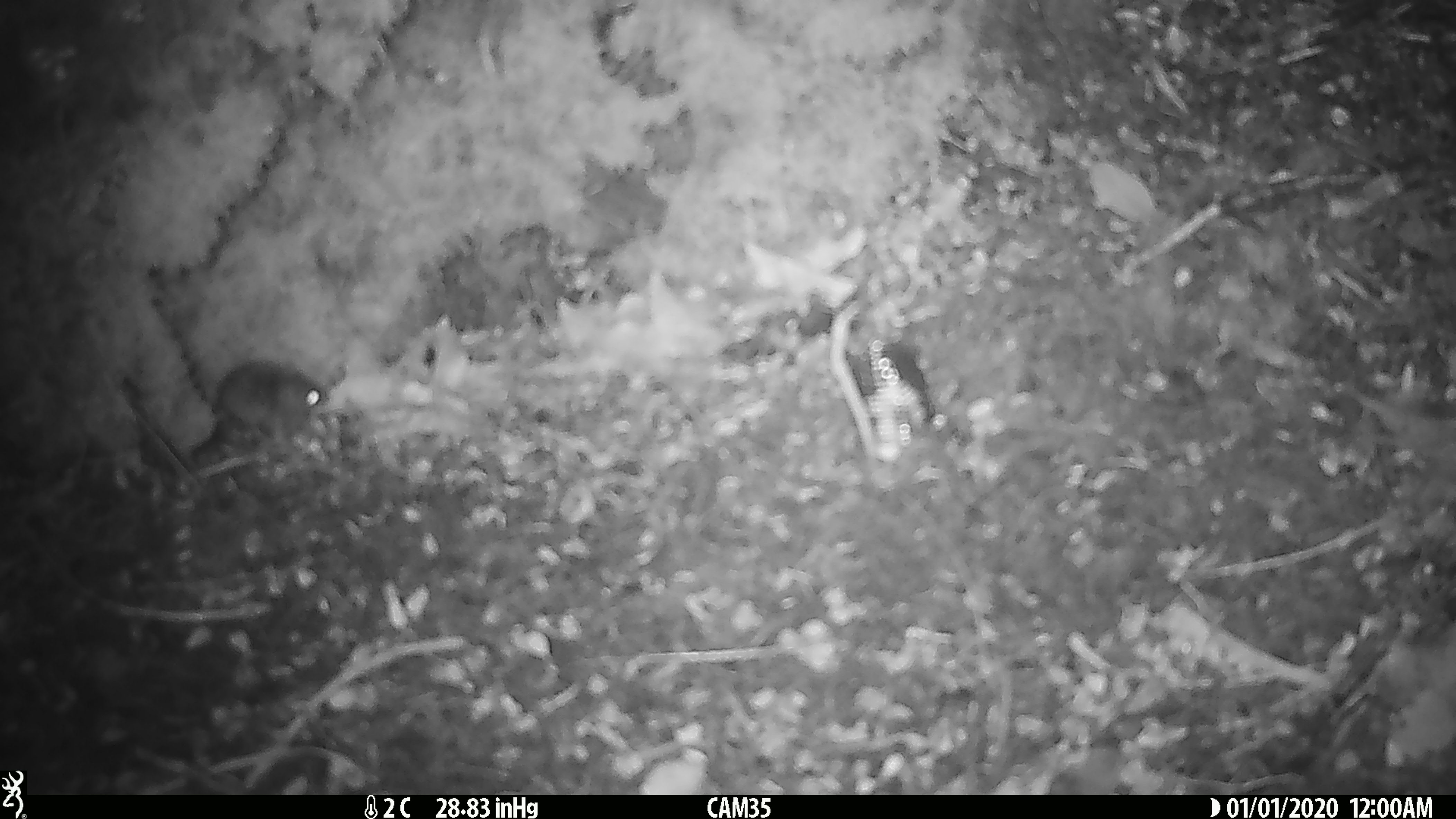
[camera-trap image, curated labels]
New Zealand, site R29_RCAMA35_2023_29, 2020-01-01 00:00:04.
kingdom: Animalia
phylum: Chordata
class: Mammalia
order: Rodentia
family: Muridae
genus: Mus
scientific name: Mus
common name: mouse